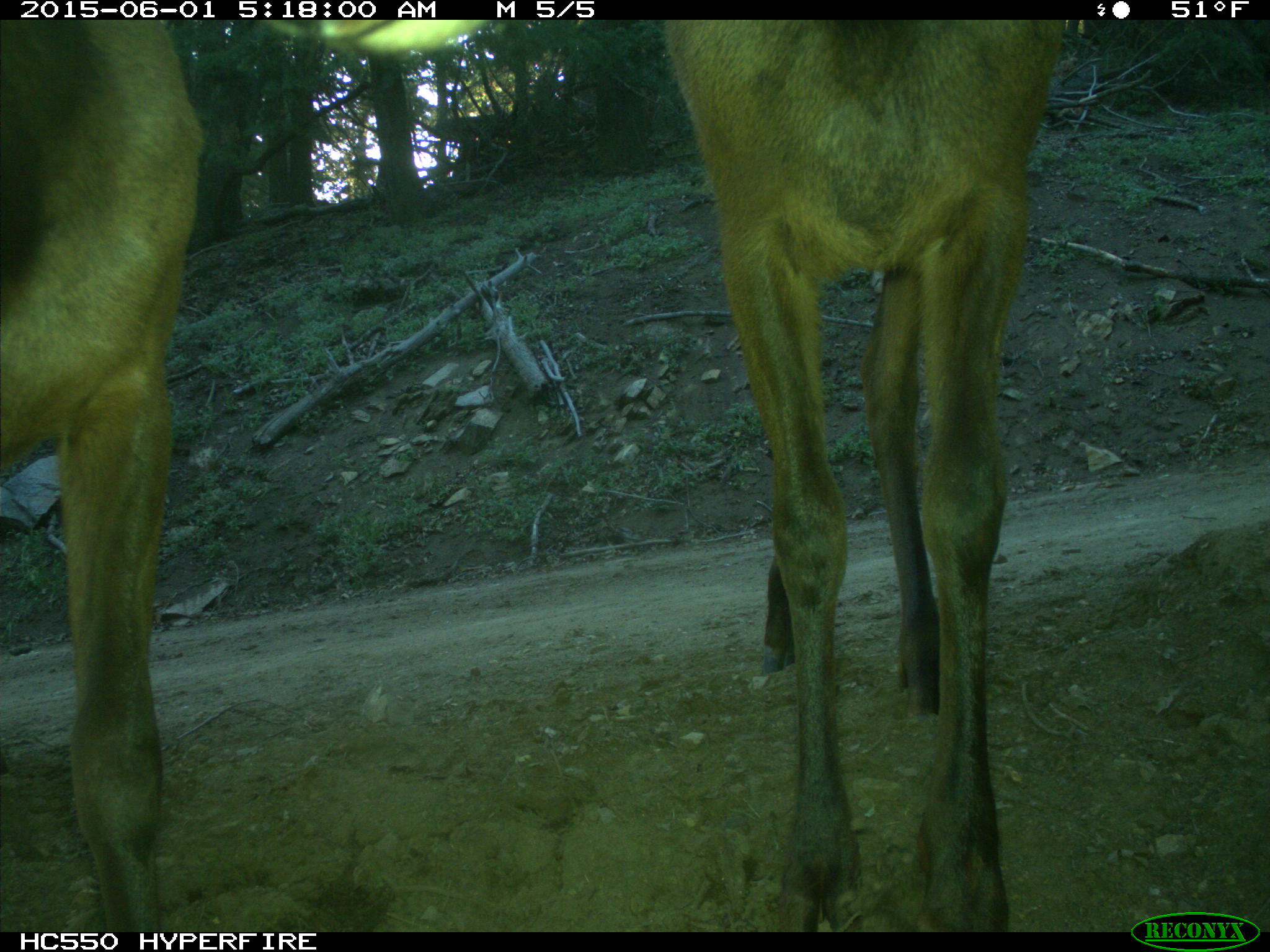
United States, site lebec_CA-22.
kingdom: Animalia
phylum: Chordata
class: Mammalia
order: Artiodactyla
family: Cervidae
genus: Cervus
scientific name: Cervus canadensis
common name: elk